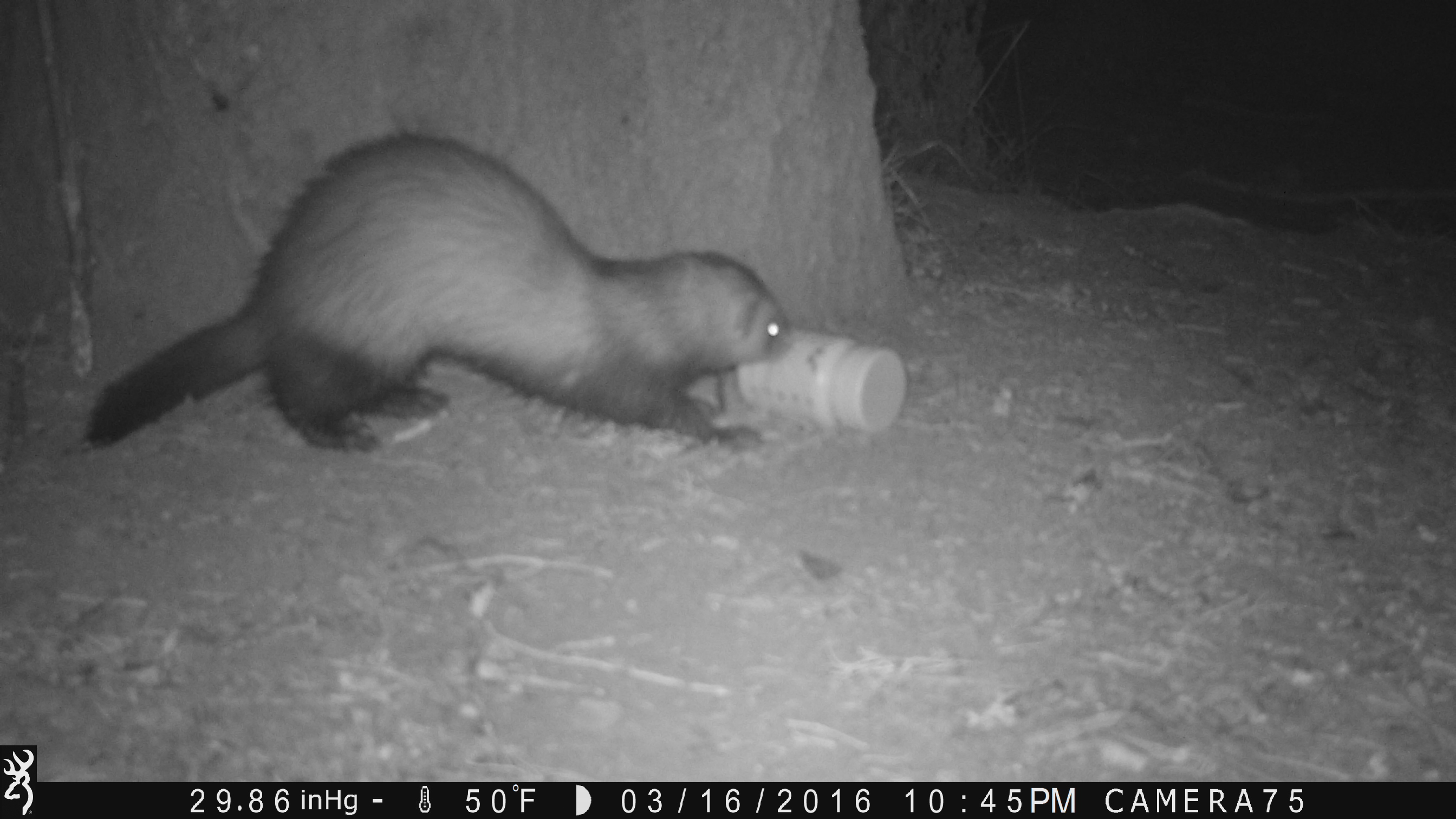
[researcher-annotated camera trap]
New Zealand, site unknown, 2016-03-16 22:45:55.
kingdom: Animalia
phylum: Chordata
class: Mammalia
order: Carnivora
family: Mustelidae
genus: Mustela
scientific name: Mustela furo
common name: ferret